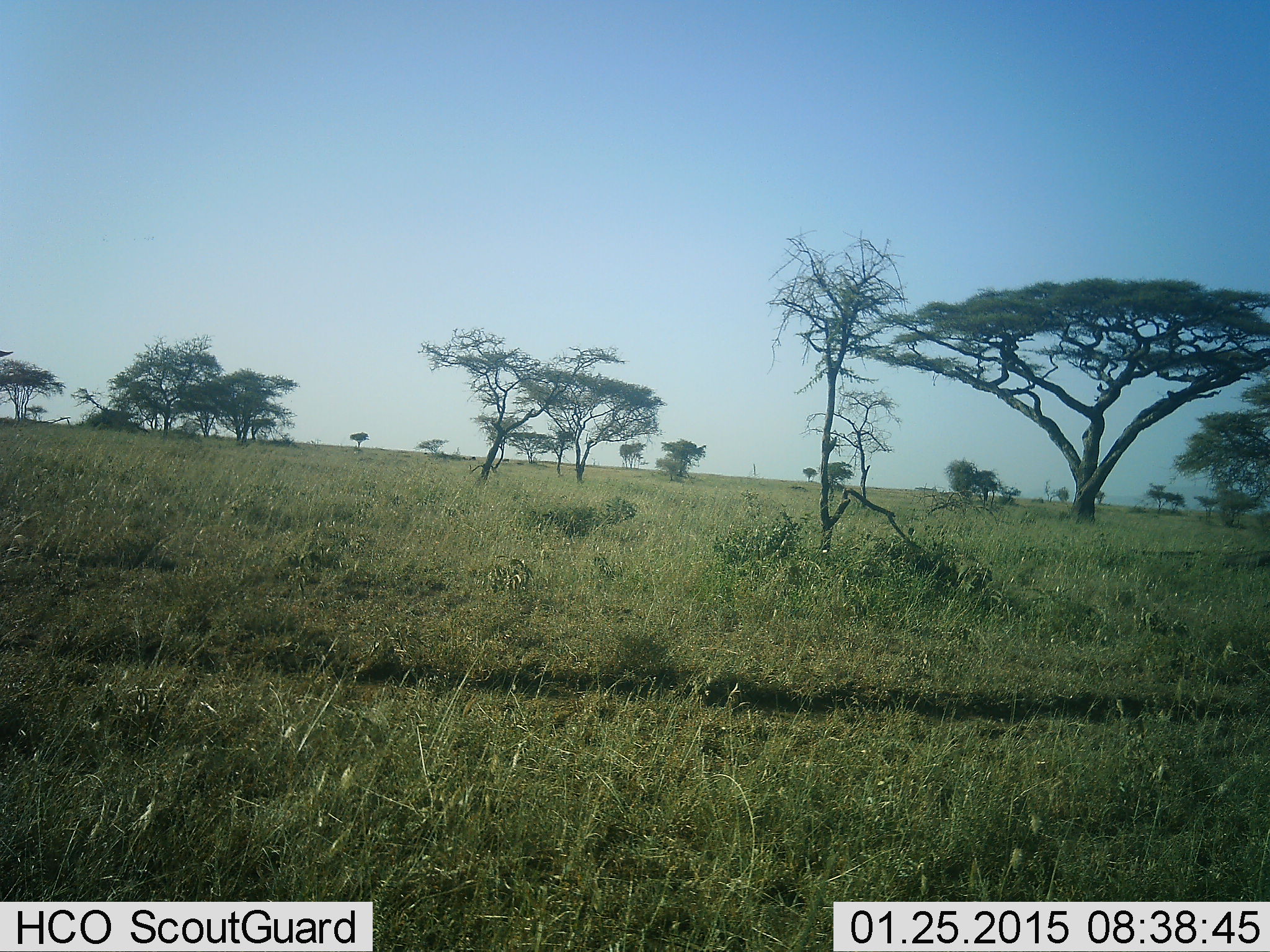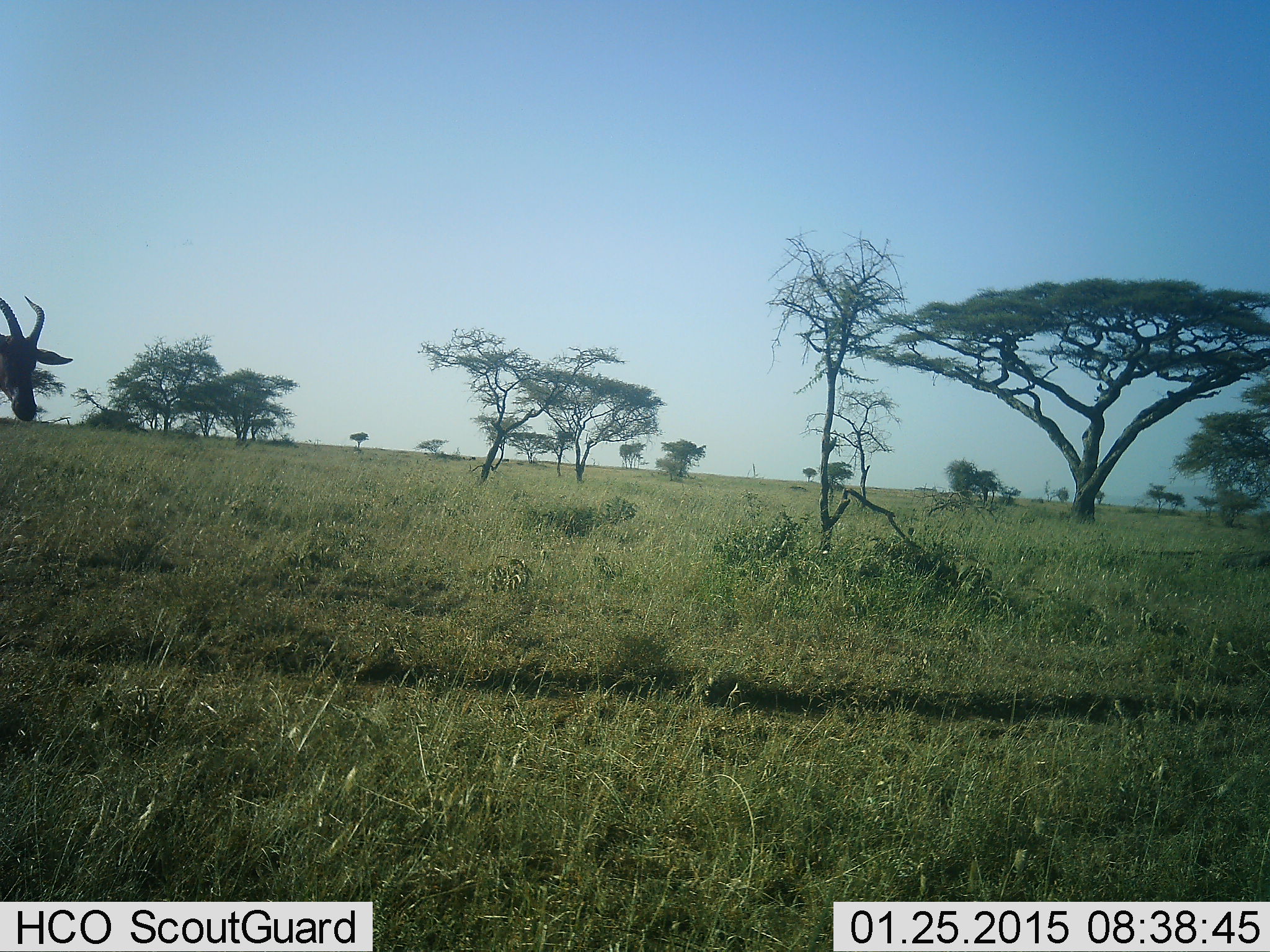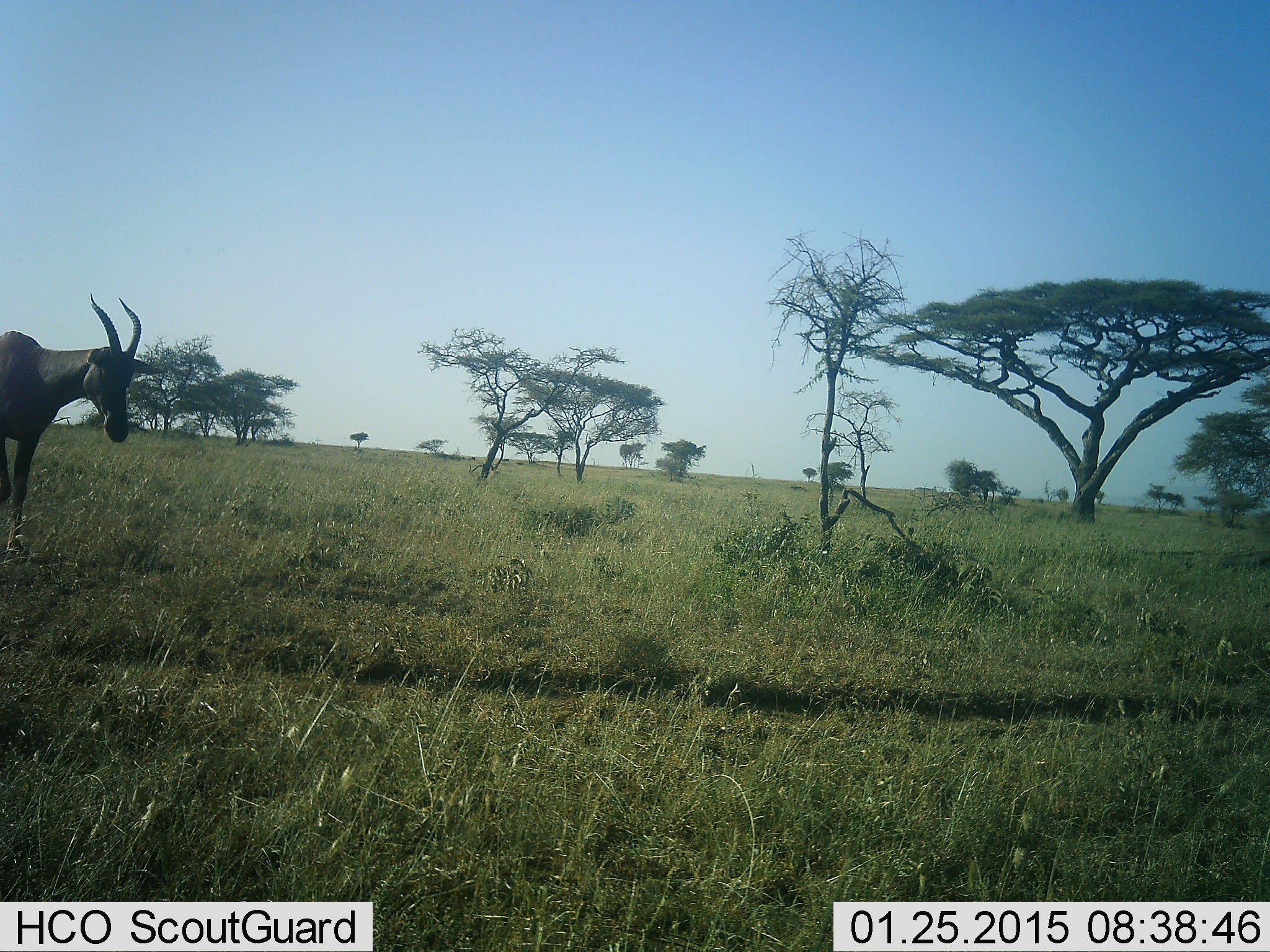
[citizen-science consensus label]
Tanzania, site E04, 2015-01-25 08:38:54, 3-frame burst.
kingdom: Animalia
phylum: Chordata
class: Mammalia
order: Artiodactyla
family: Bovidae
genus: Damaliscus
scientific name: Damaliscus lunatus jimela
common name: topi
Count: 1.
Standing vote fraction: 10%.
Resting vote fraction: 0%.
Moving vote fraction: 90%.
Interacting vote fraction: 0%.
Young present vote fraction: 0%.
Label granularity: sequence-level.